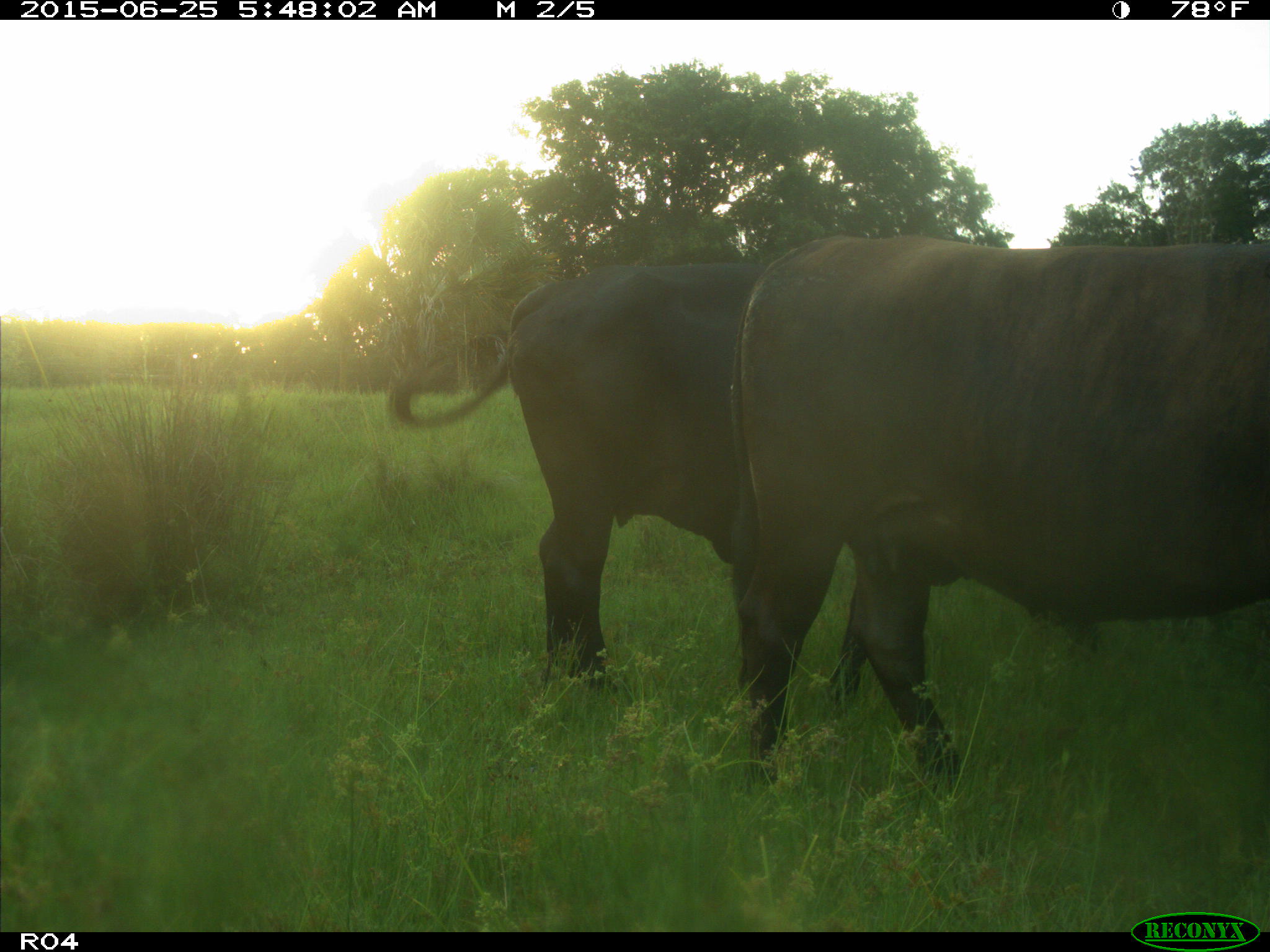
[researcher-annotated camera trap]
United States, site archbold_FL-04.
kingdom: Animalia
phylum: Chordata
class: Mammalia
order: Artiodactyla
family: Bovidae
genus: Bos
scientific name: Bos taurus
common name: domestic cow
Bos taurus (domestic cow).